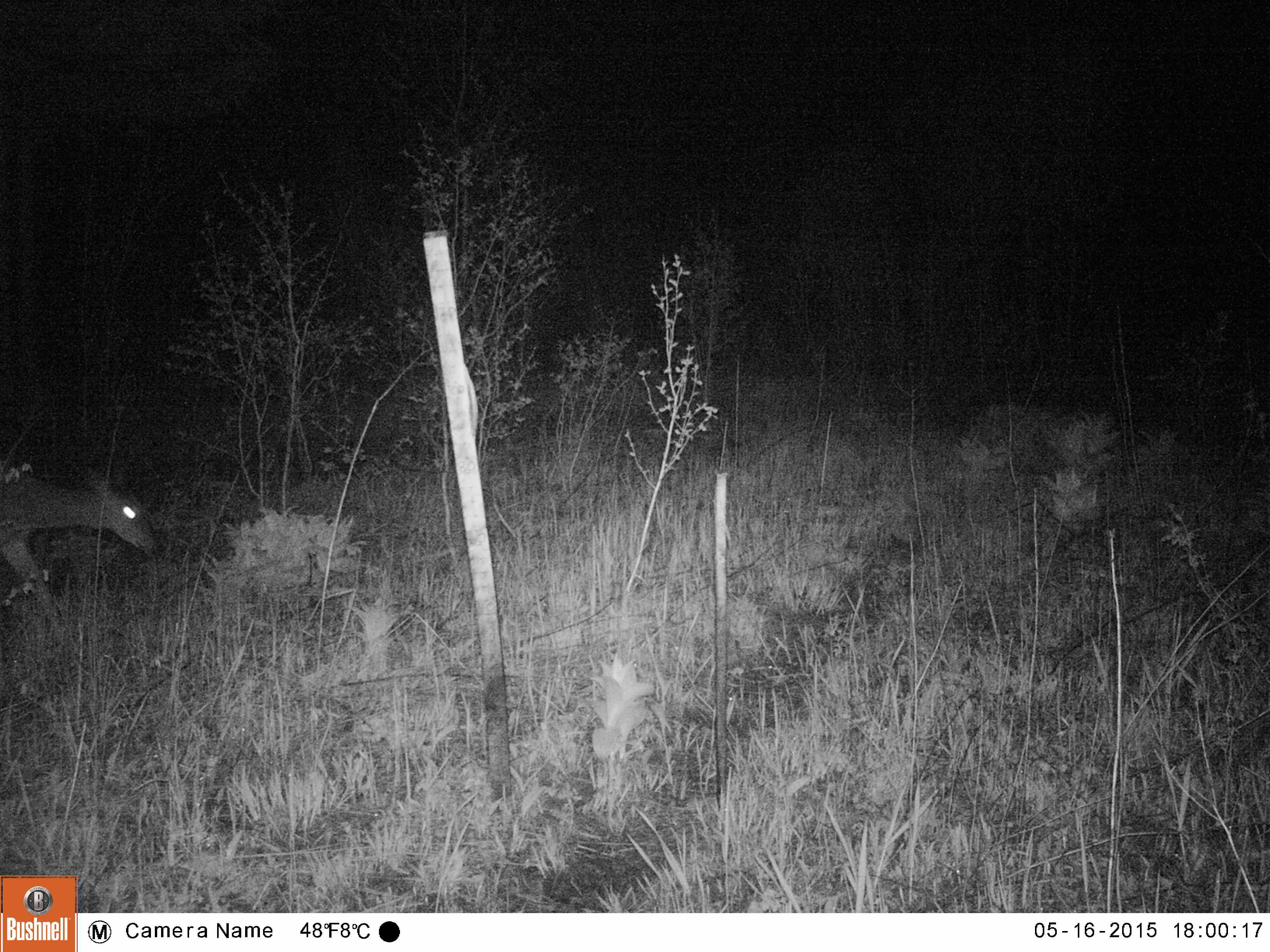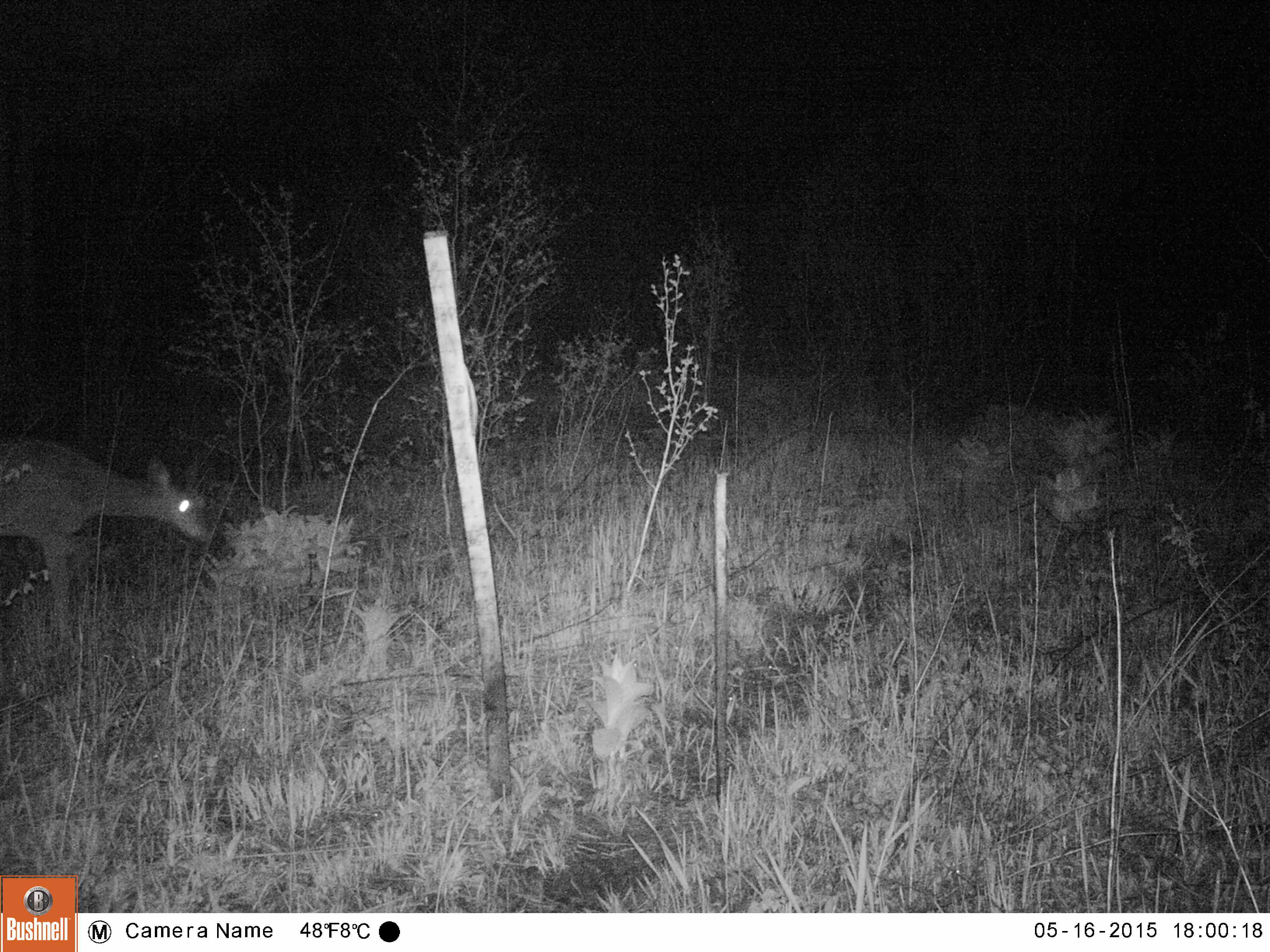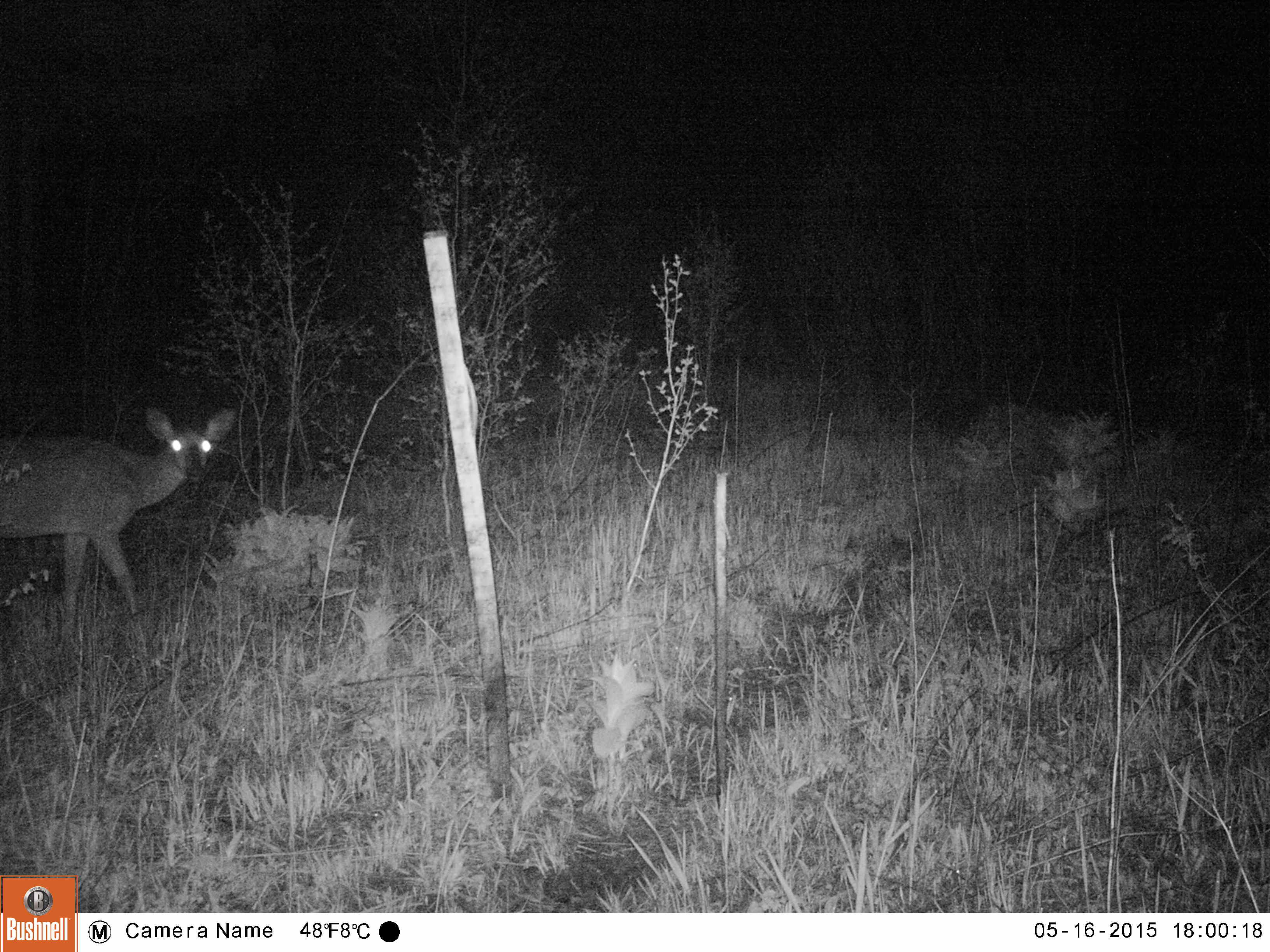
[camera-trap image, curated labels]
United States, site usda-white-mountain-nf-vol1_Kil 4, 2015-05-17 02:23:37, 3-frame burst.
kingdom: Animalia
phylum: Chordata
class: Mammalia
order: Artiodactyla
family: Cervidae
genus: Odocoileus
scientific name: Odocoileus virginianus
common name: white-tailed deer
White-tailed deer (Odocoileus virginianus).